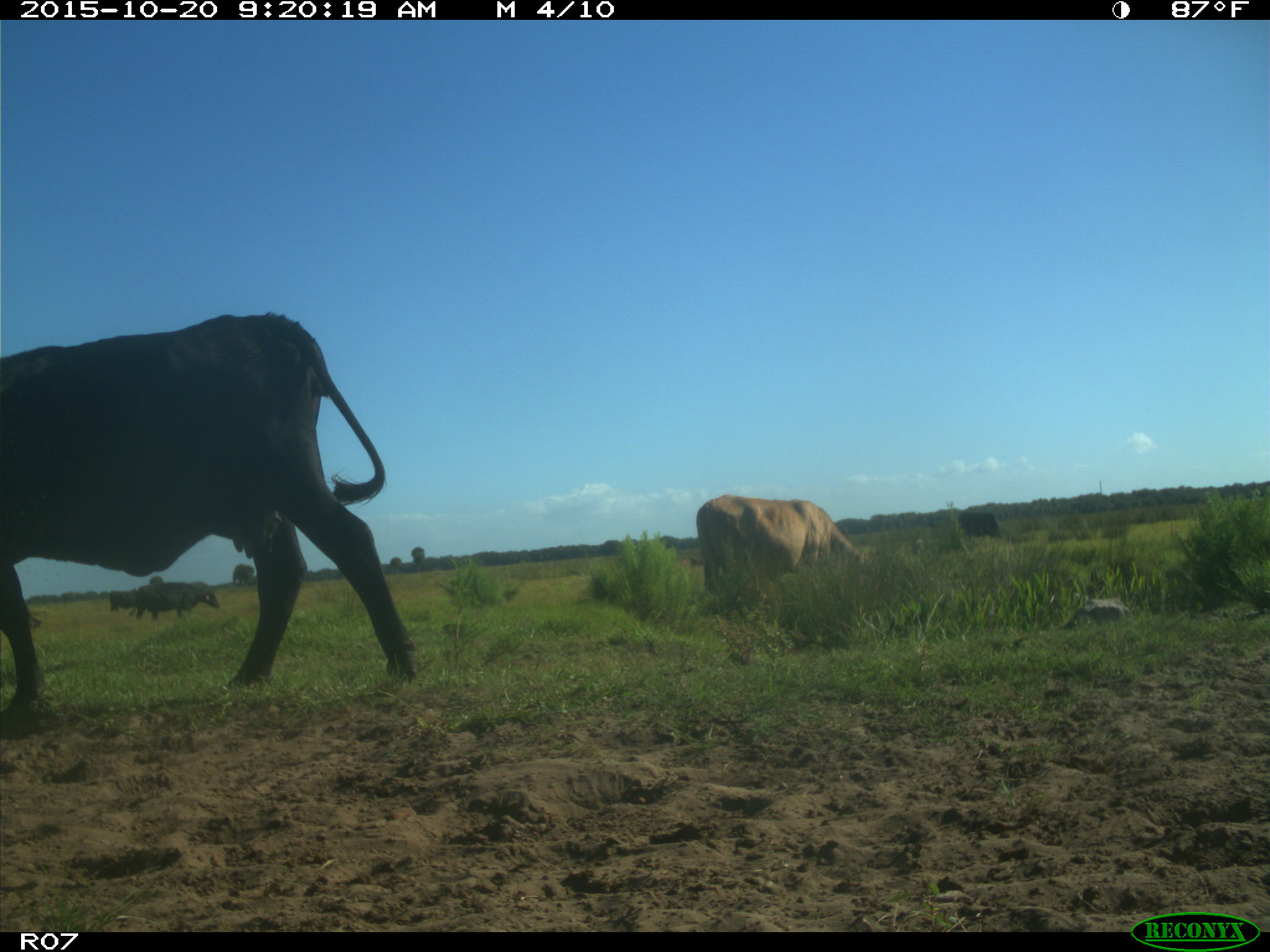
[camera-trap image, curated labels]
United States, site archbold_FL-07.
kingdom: Animalia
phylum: Chordata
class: Mammalia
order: Artiodactyla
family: Bovidae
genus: Bos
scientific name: Bos taurus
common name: domestic cow